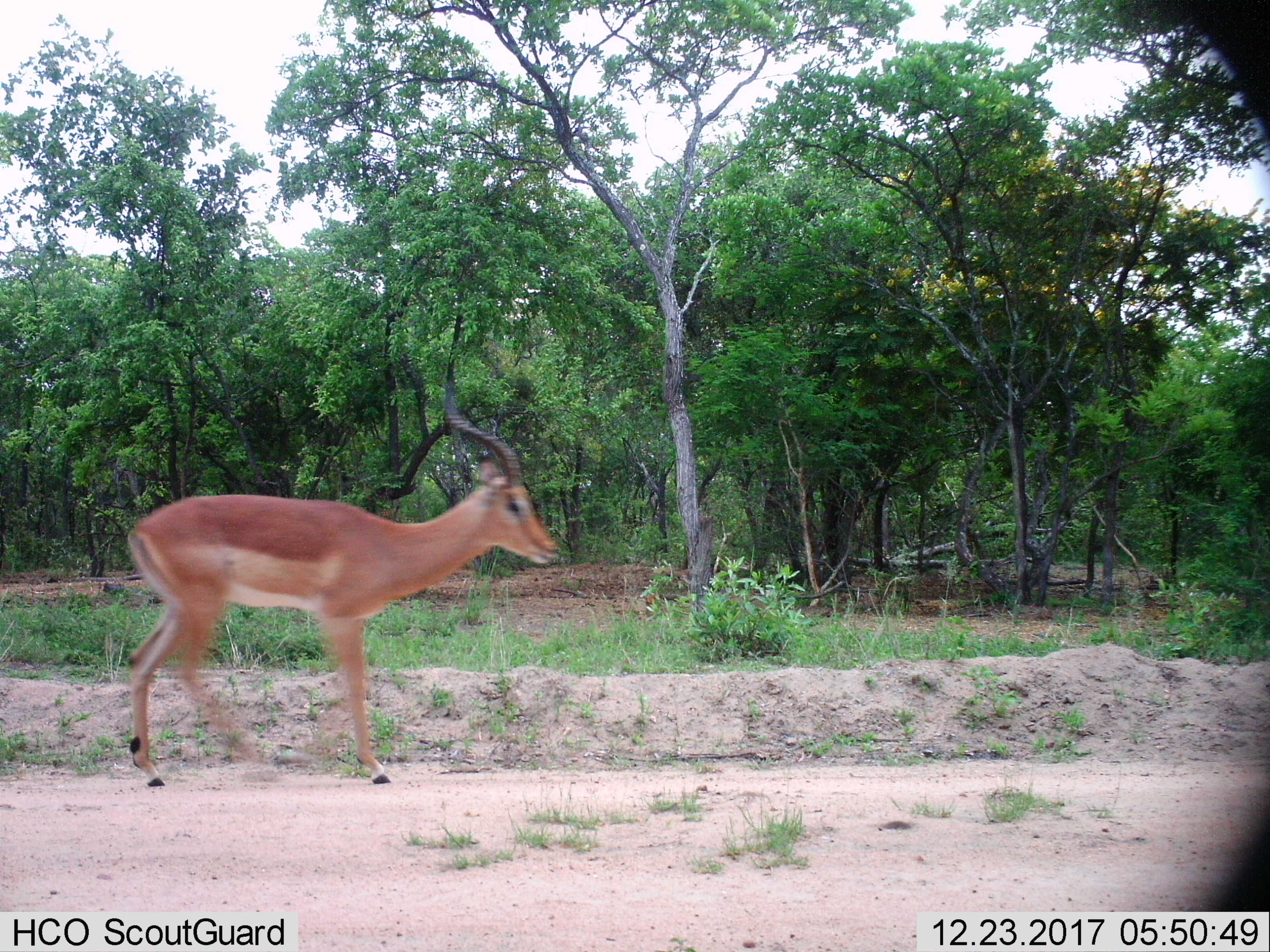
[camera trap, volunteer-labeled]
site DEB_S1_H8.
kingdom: Animalia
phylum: Chordata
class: Mammalia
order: Artiodactyla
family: Bovidae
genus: Aepyceros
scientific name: Aepyceros melampus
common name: impala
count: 1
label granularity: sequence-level